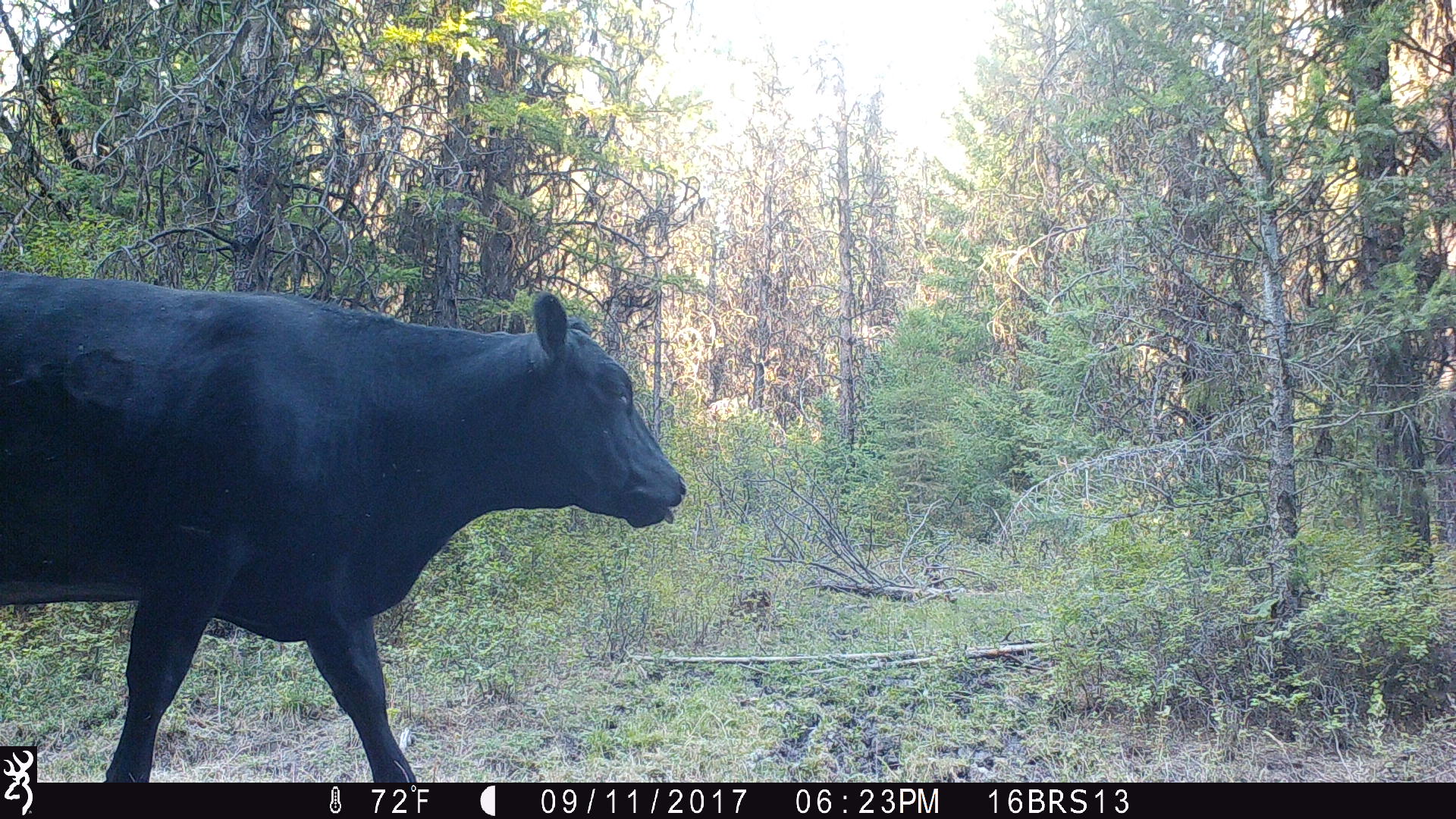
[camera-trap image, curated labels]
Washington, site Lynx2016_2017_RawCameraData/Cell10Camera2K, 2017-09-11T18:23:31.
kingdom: Animalia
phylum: Chordata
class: Mammalia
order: Artiodactyla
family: Bovidae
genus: Bos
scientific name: Bos taurus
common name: domestic cattle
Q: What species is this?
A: Domestic cattle (Bos taurus).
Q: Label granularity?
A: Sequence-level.